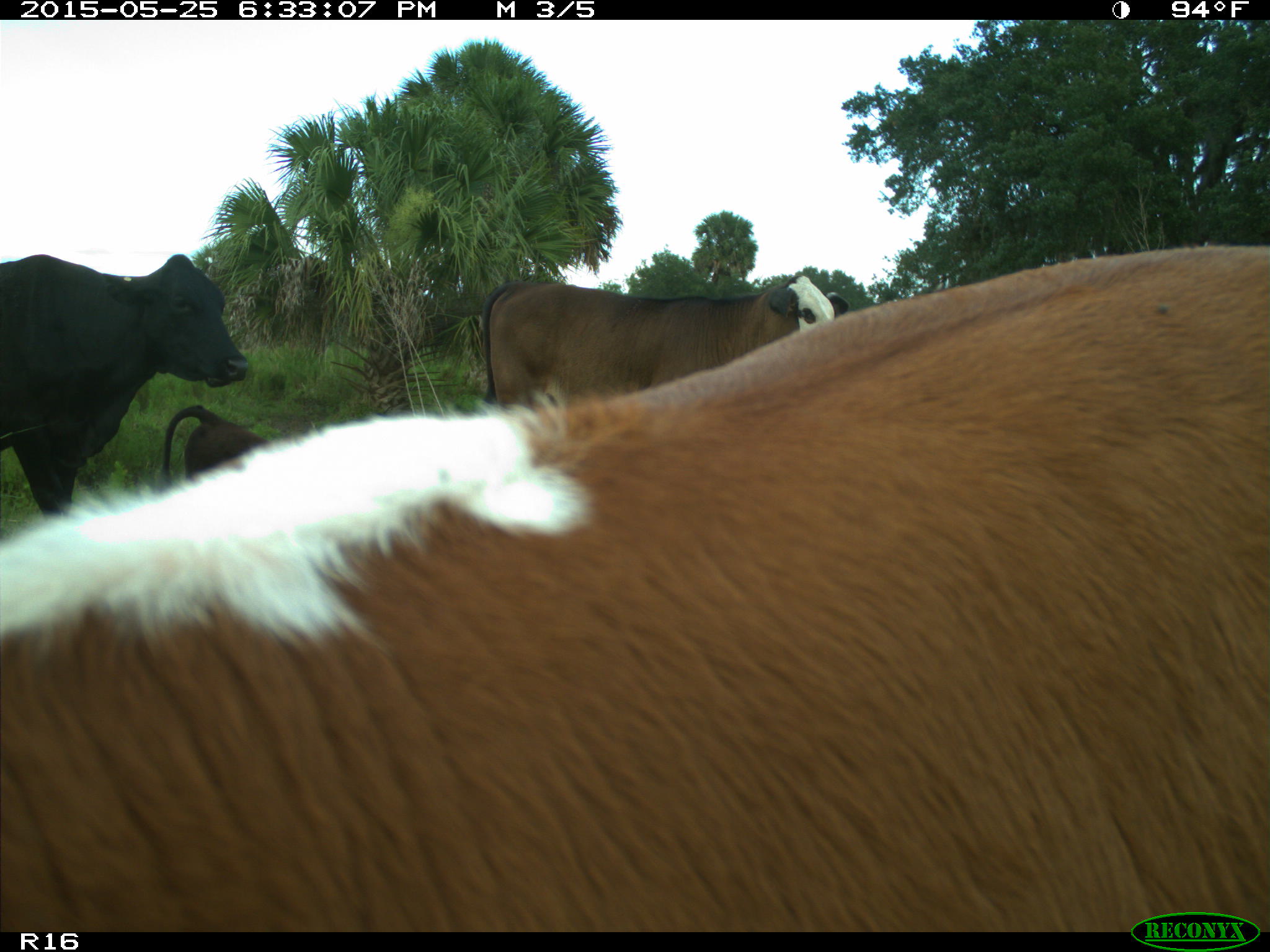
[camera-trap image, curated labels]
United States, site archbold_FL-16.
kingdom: Animalia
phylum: Chordata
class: Mammalia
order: Artiodactyla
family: Bovidae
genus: Bos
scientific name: Bos taurus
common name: domestic cow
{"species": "Bos taurus (domestic cow)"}